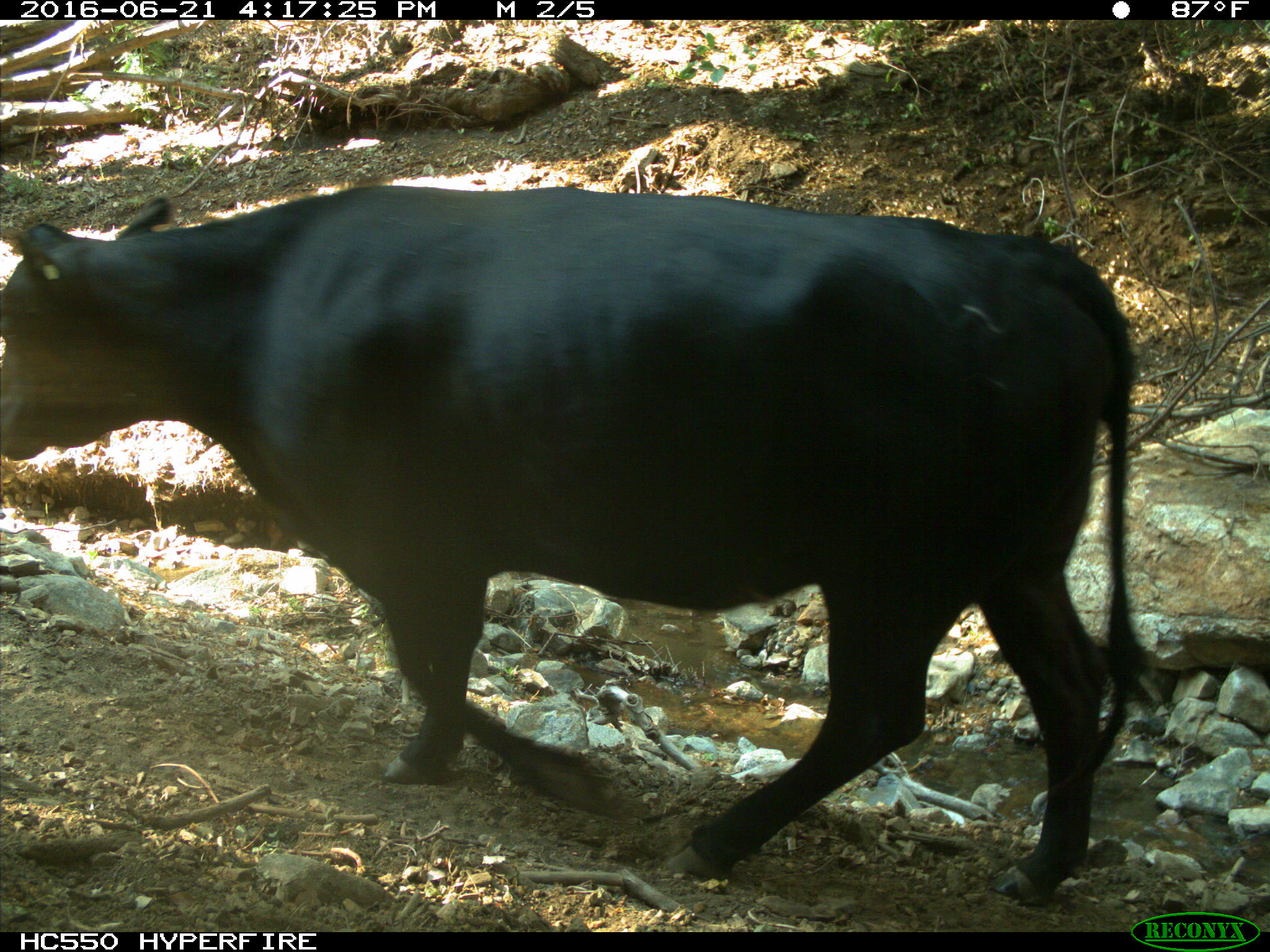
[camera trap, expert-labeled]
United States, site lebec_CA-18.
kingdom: Animalia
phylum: Chordata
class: Mammalia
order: Artiodactyla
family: Bovidae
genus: Bos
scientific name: Bos taurus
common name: domestic cow